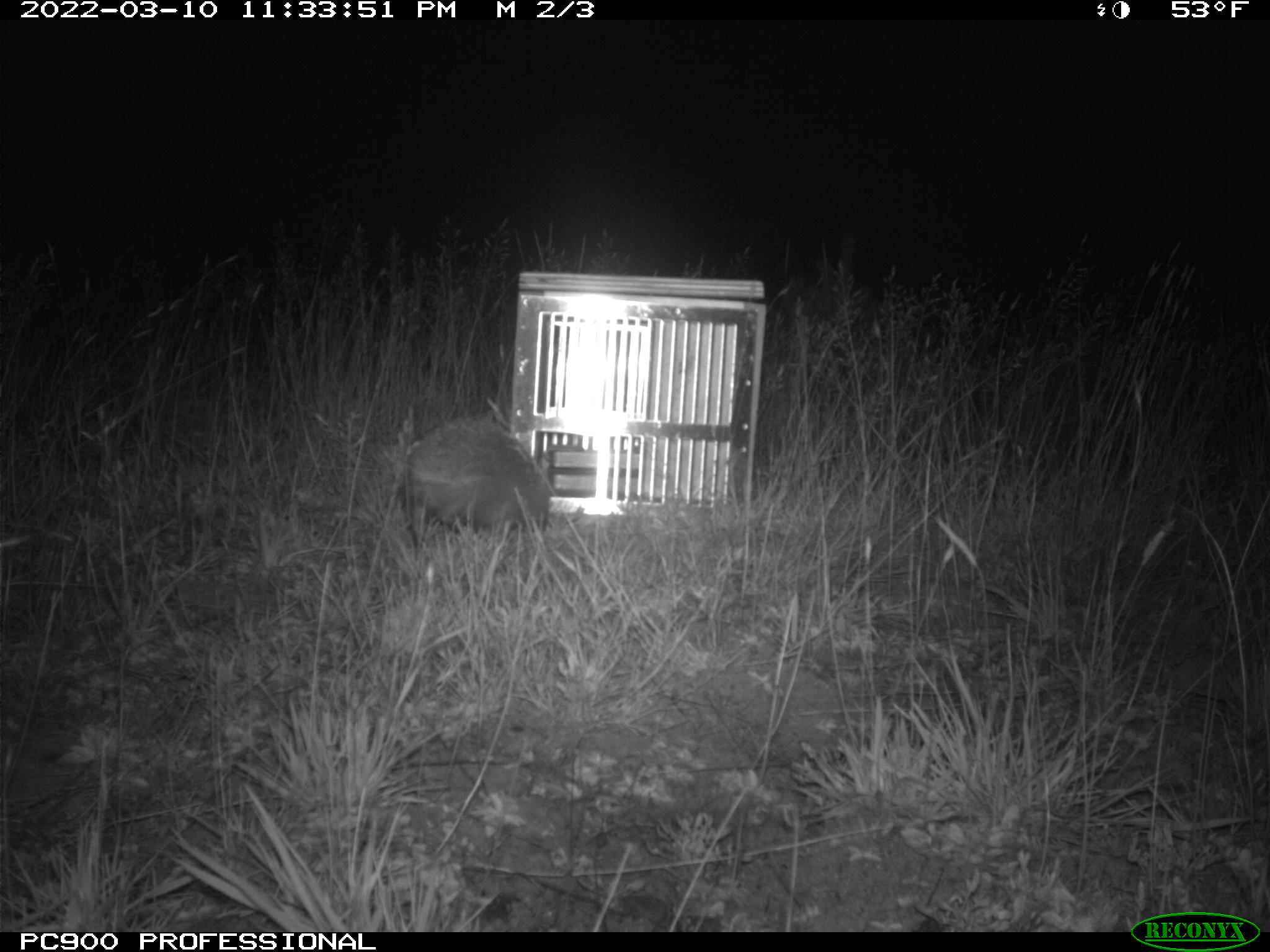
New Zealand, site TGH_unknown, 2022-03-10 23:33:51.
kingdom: Animalia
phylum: Chordata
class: Mammalia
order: Eulipotyphla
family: Erinaceidae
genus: Erinaceus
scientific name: Erinaceus europaeus europaeus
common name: european hedgehog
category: hedgehog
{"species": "hedgehog (european hedgehog) (Erinaceus europaeus europaeus)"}